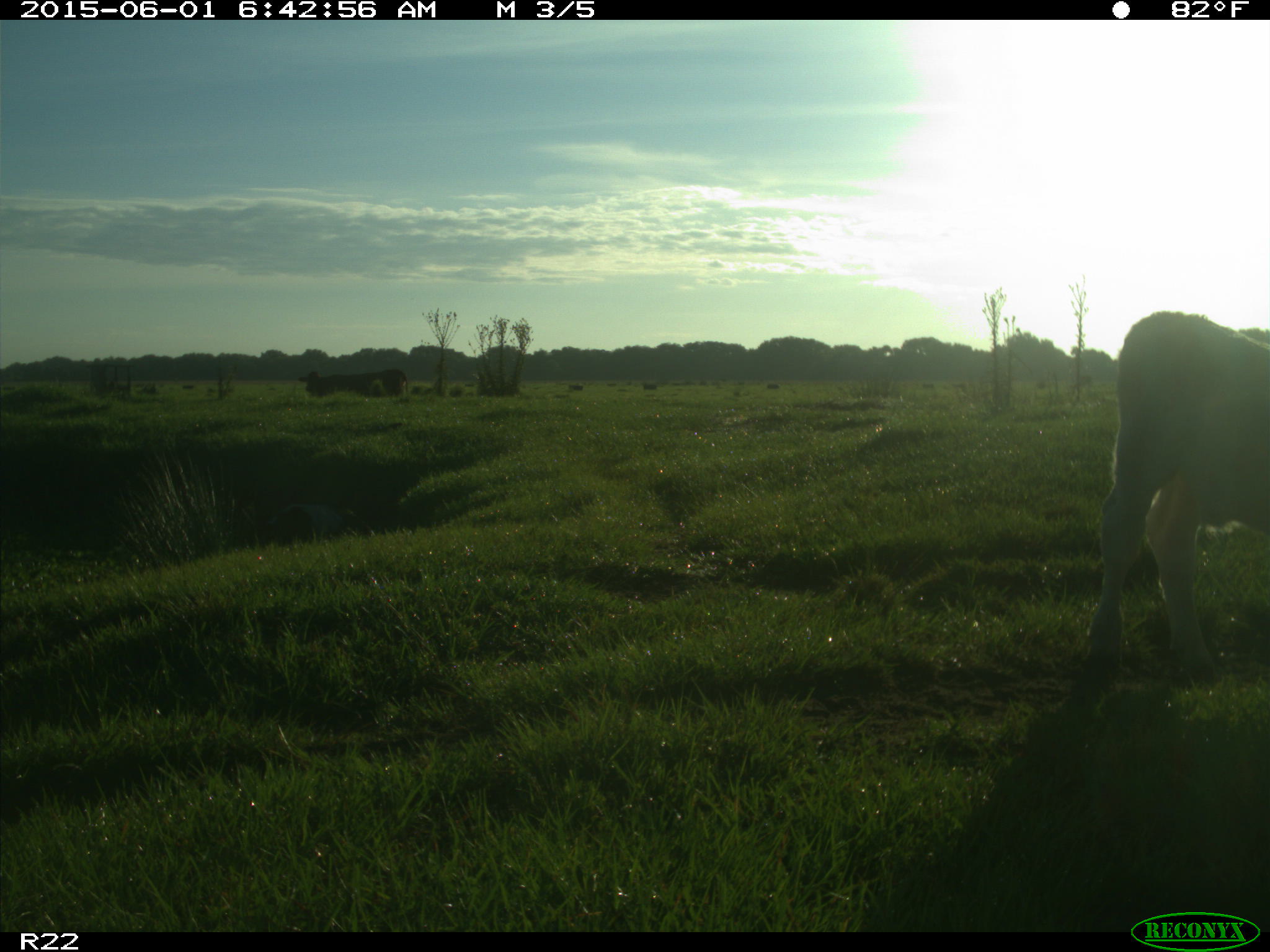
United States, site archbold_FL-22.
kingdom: Animalia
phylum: Chordata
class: Mammalia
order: Artiodactyla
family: Bovidae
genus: Bos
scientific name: Bos taurus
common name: domestic cow